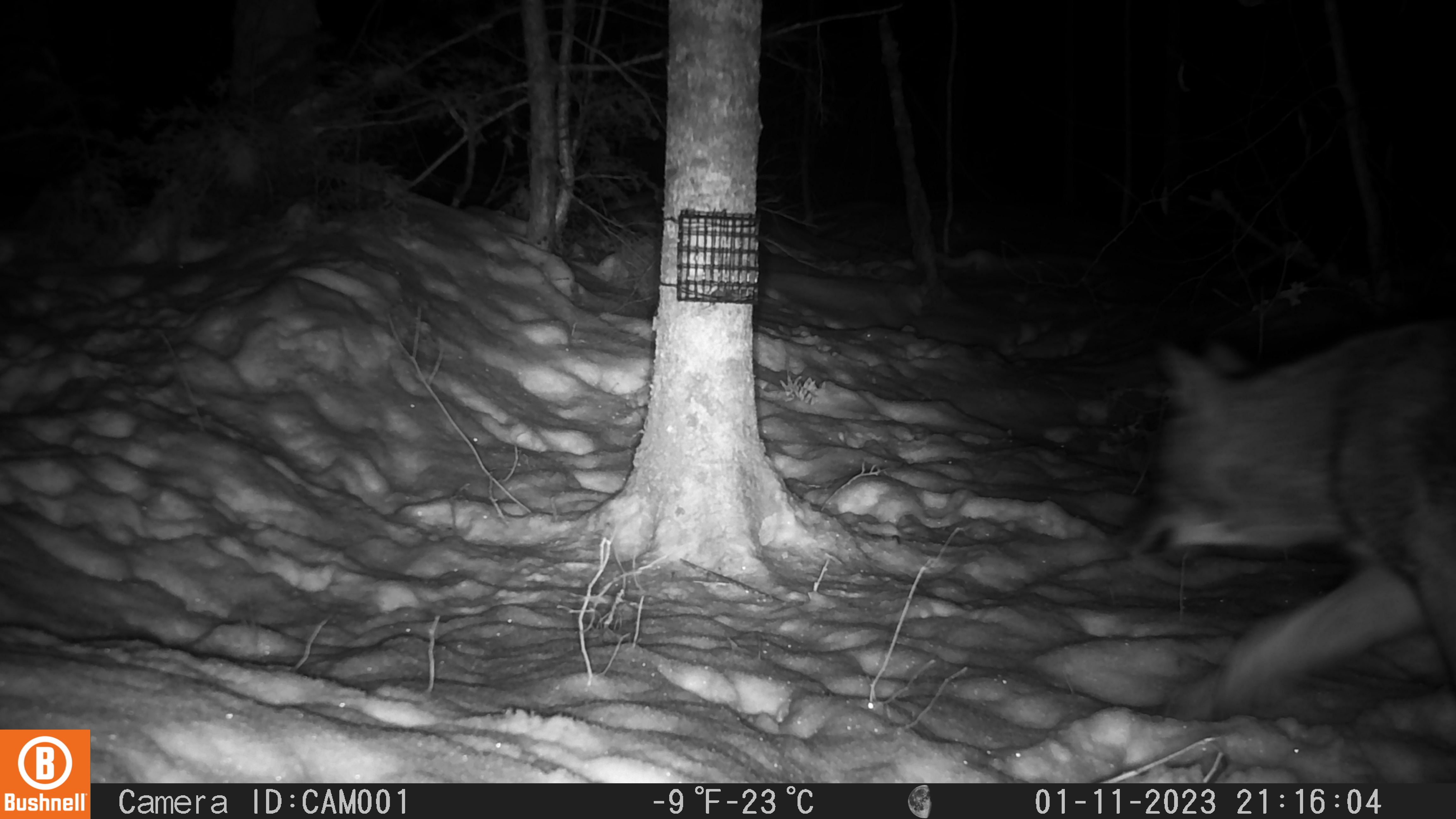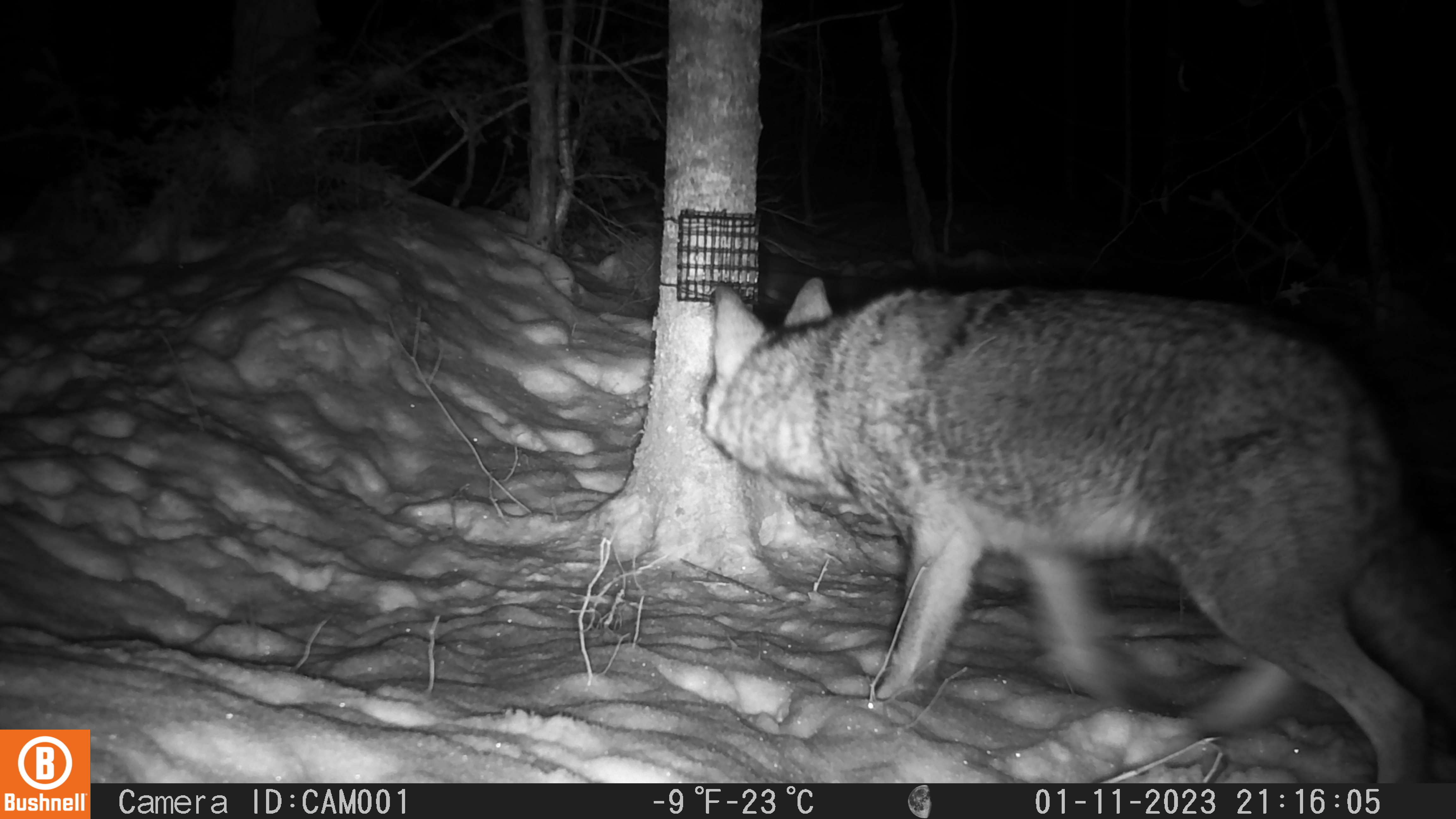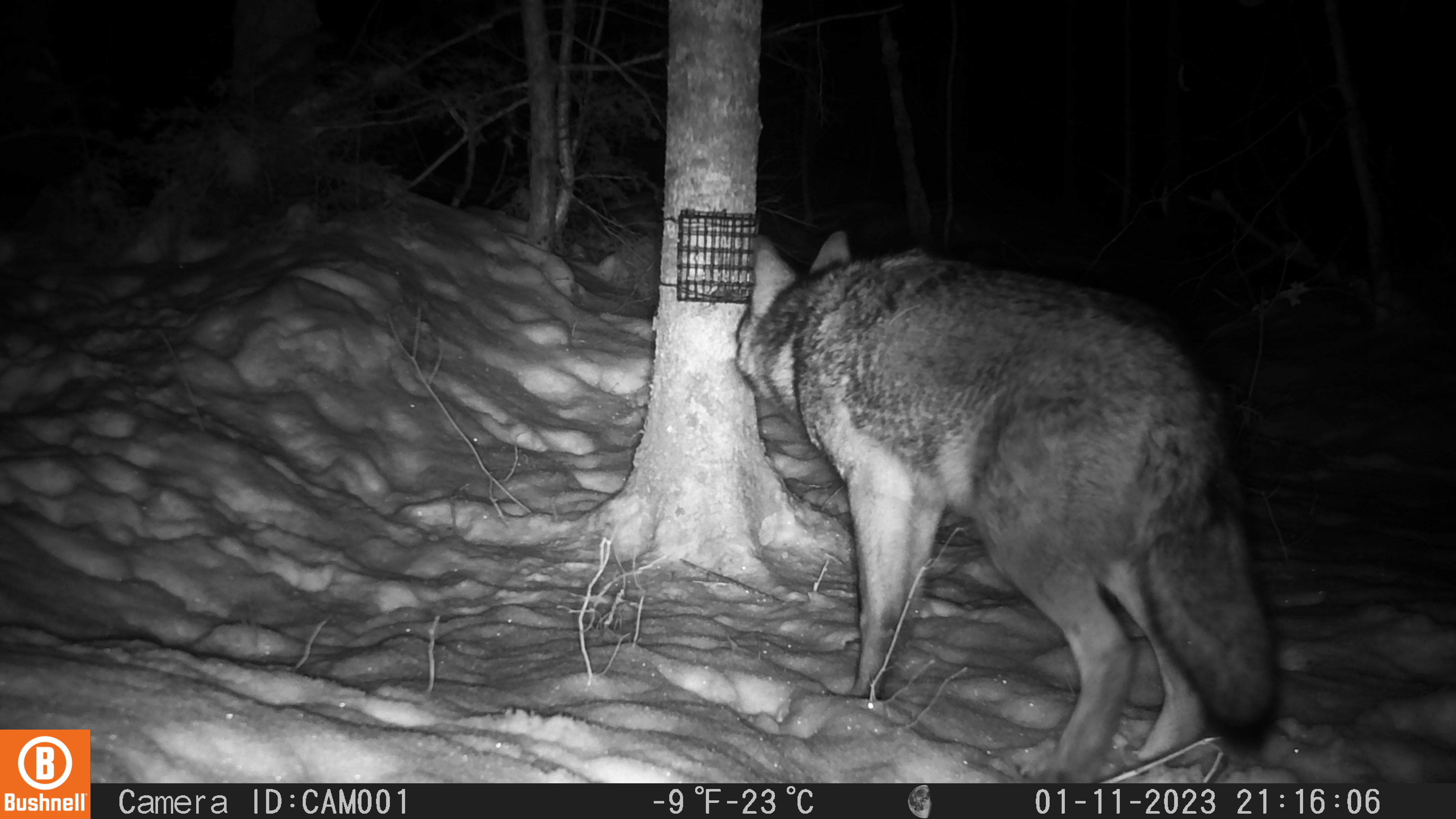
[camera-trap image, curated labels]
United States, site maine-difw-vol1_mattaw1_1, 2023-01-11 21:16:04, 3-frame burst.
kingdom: Animalia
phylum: Chordata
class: Mammalia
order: Carnivora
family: Canidae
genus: Canis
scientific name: Canis latrans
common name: coyote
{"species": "coyote (Canis latrans)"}